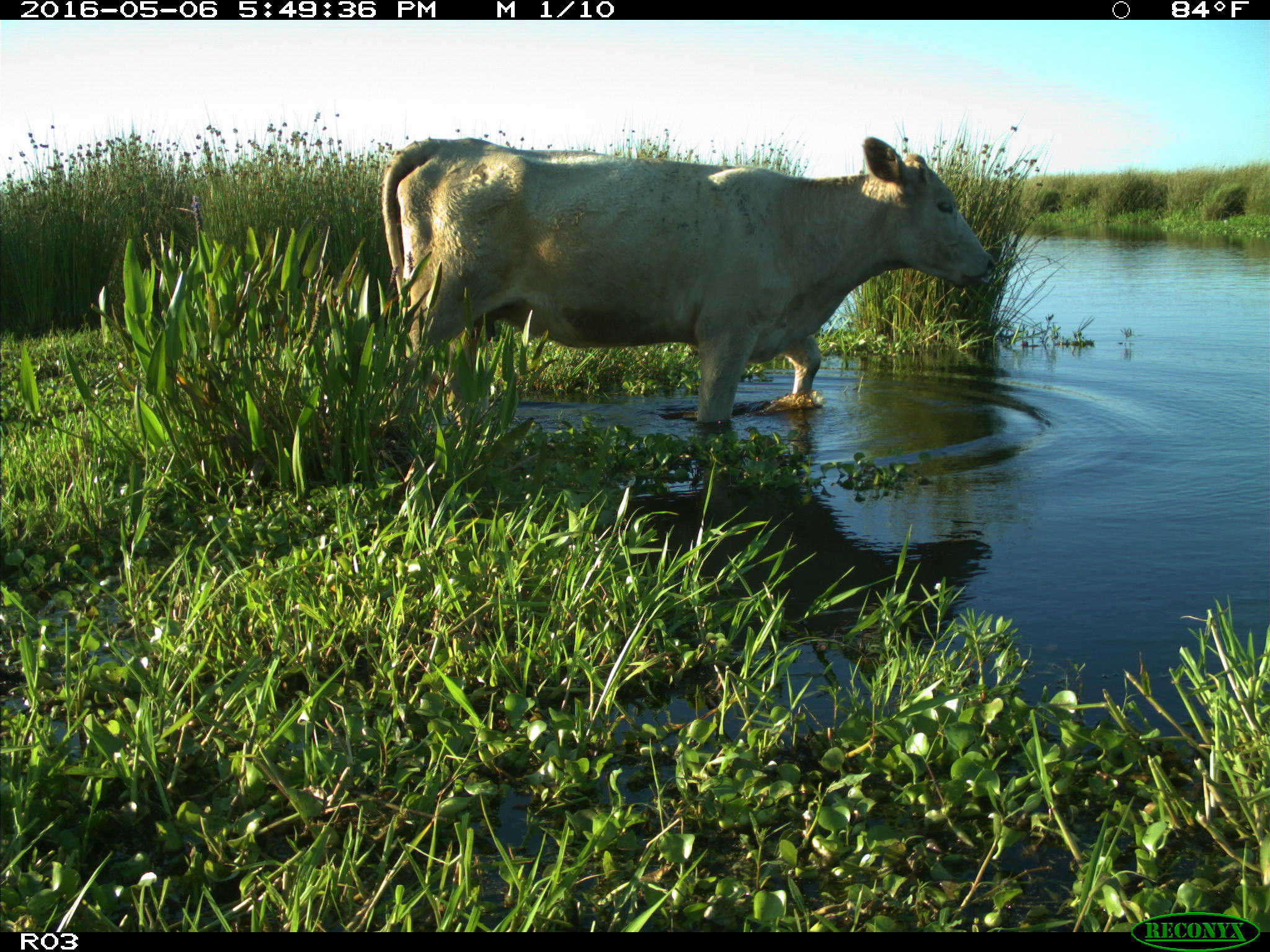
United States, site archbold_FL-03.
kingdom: Animalia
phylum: Chordata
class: Mammalia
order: Artiodactyla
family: Bovidae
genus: Bos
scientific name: Bos taurus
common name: domestic cow